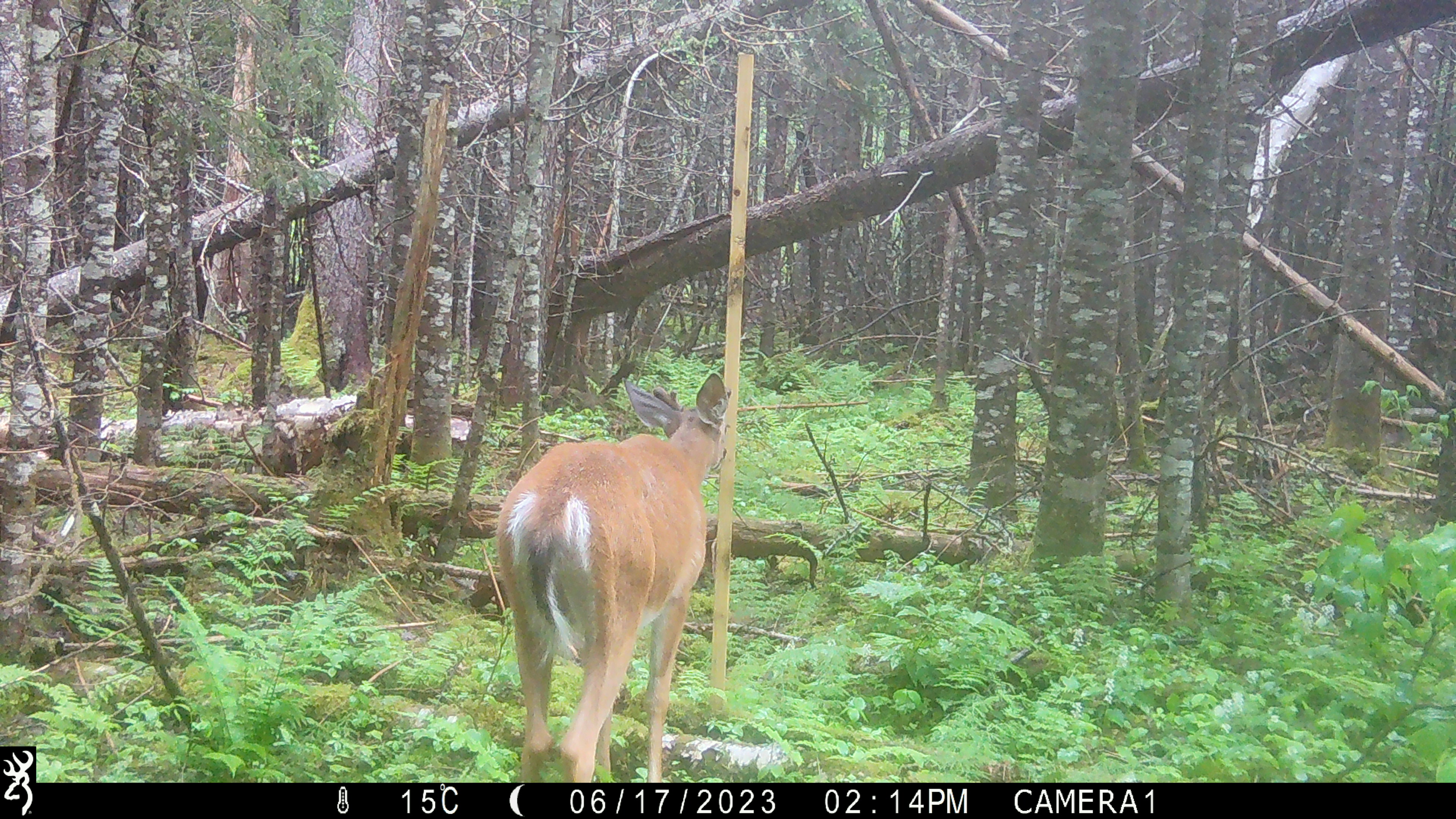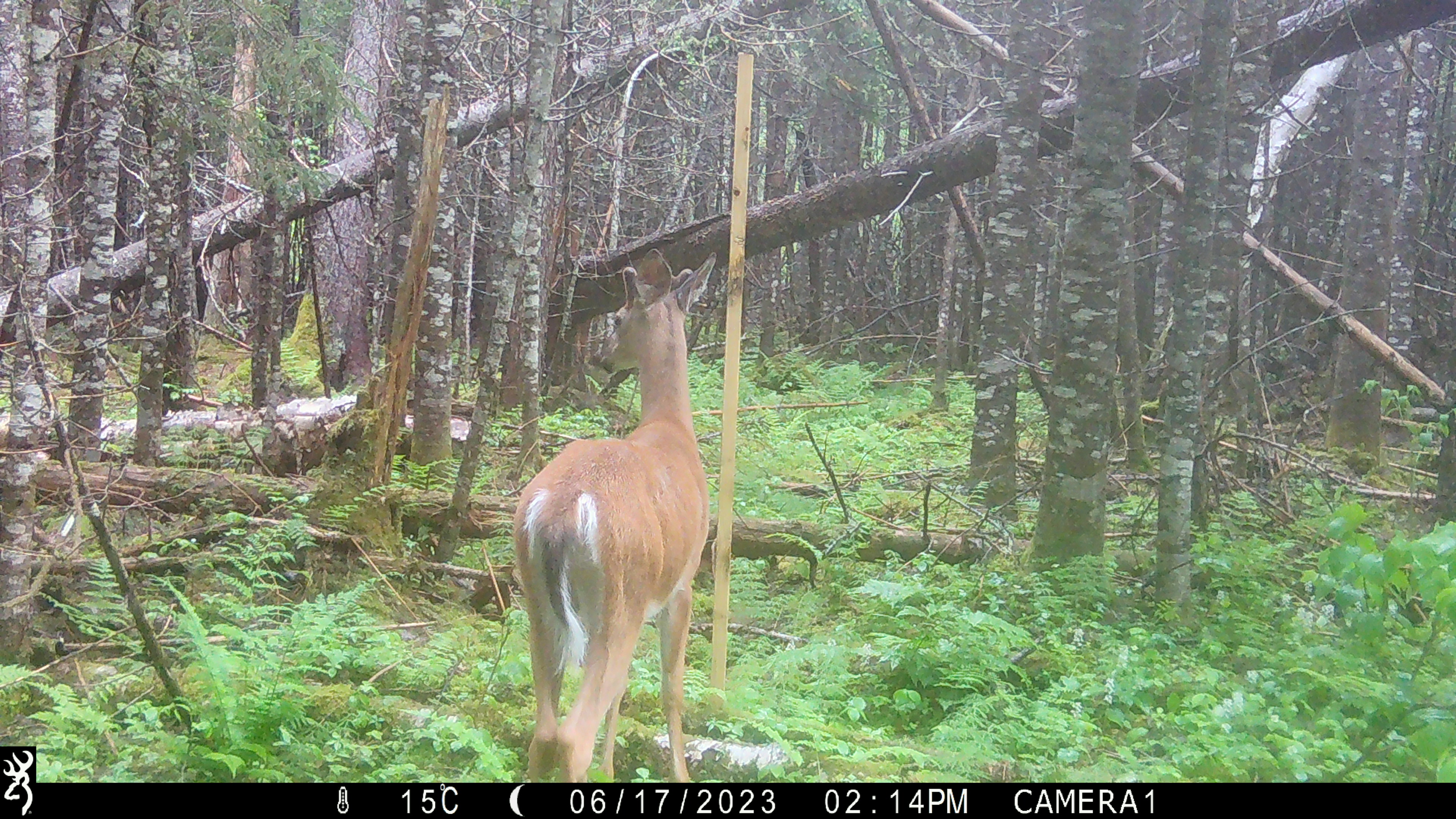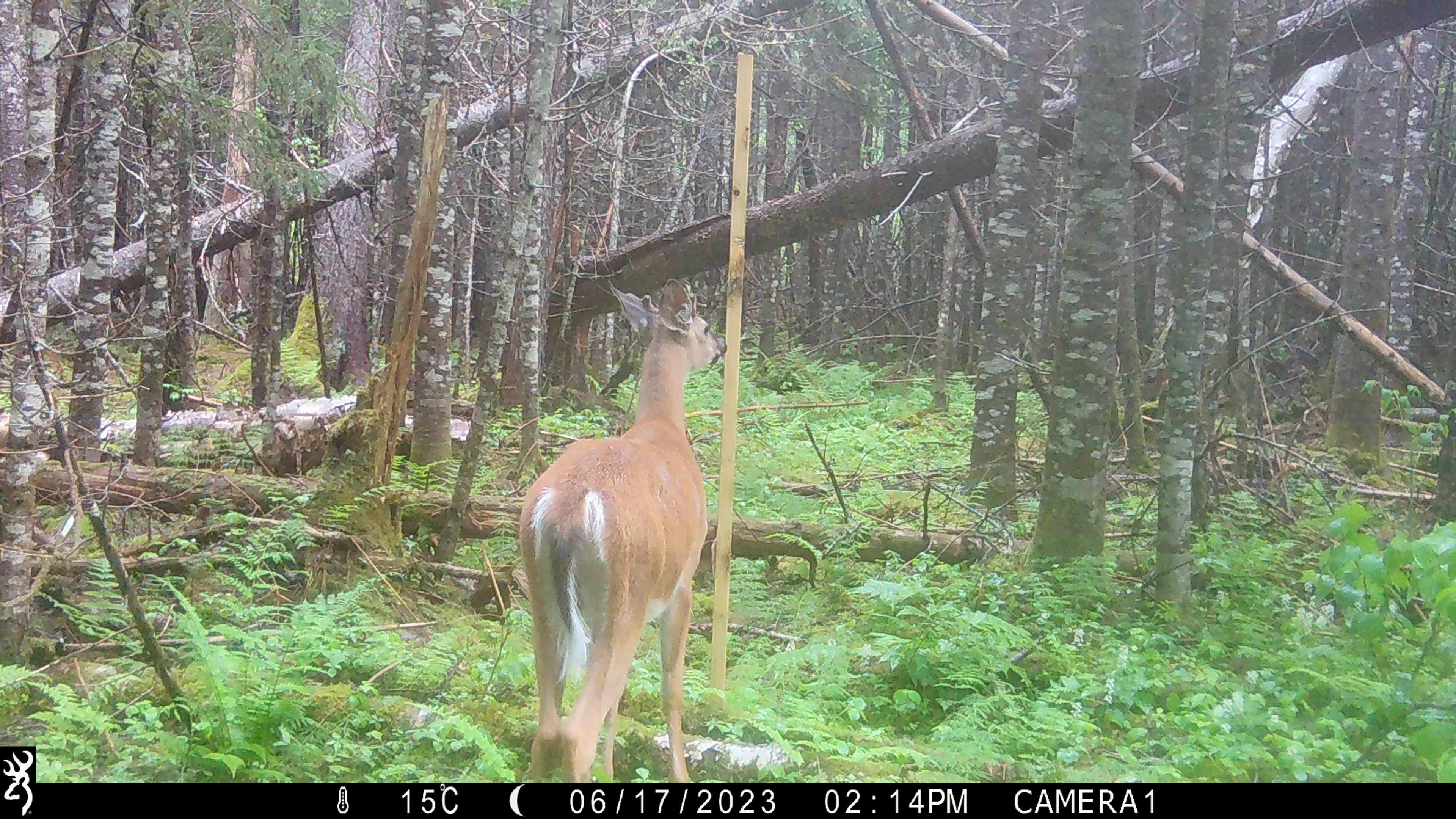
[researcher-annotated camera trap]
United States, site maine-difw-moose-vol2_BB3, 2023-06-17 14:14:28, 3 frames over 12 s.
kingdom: Animalia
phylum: Chordata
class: Mammalia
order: Artiodactyla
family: Cervidae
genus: Odocoileus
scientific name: Odocoileus virginianus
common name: white-tailed deer